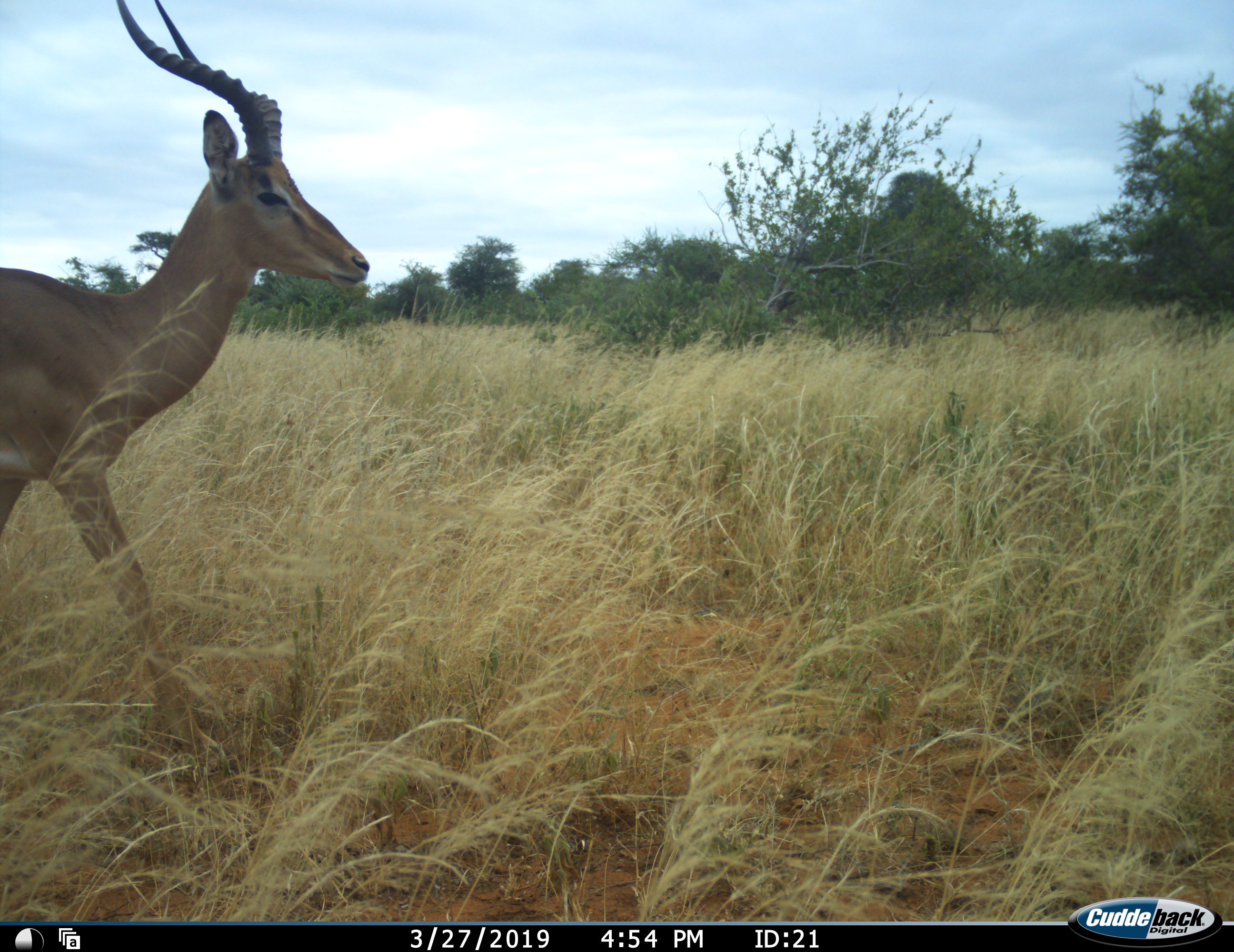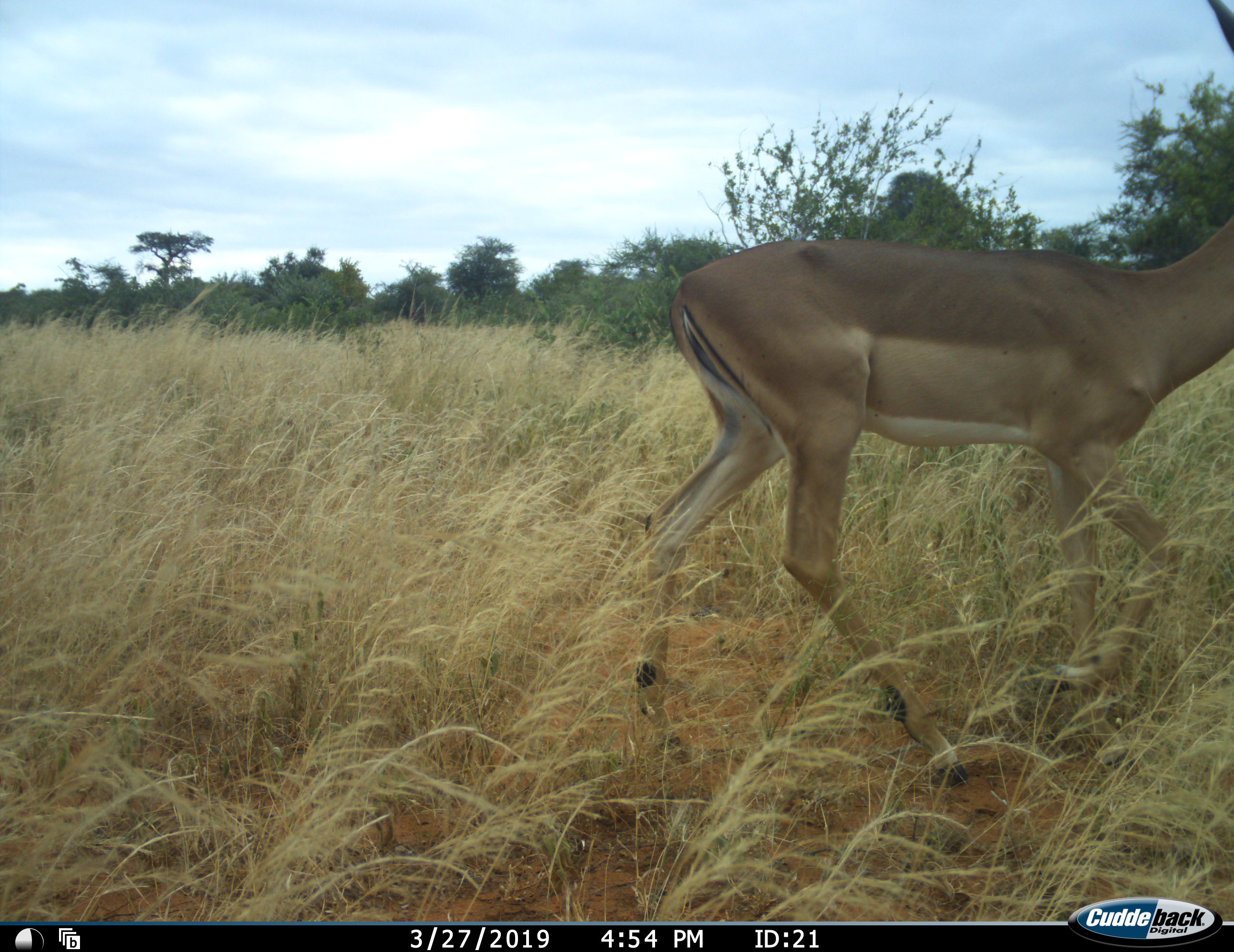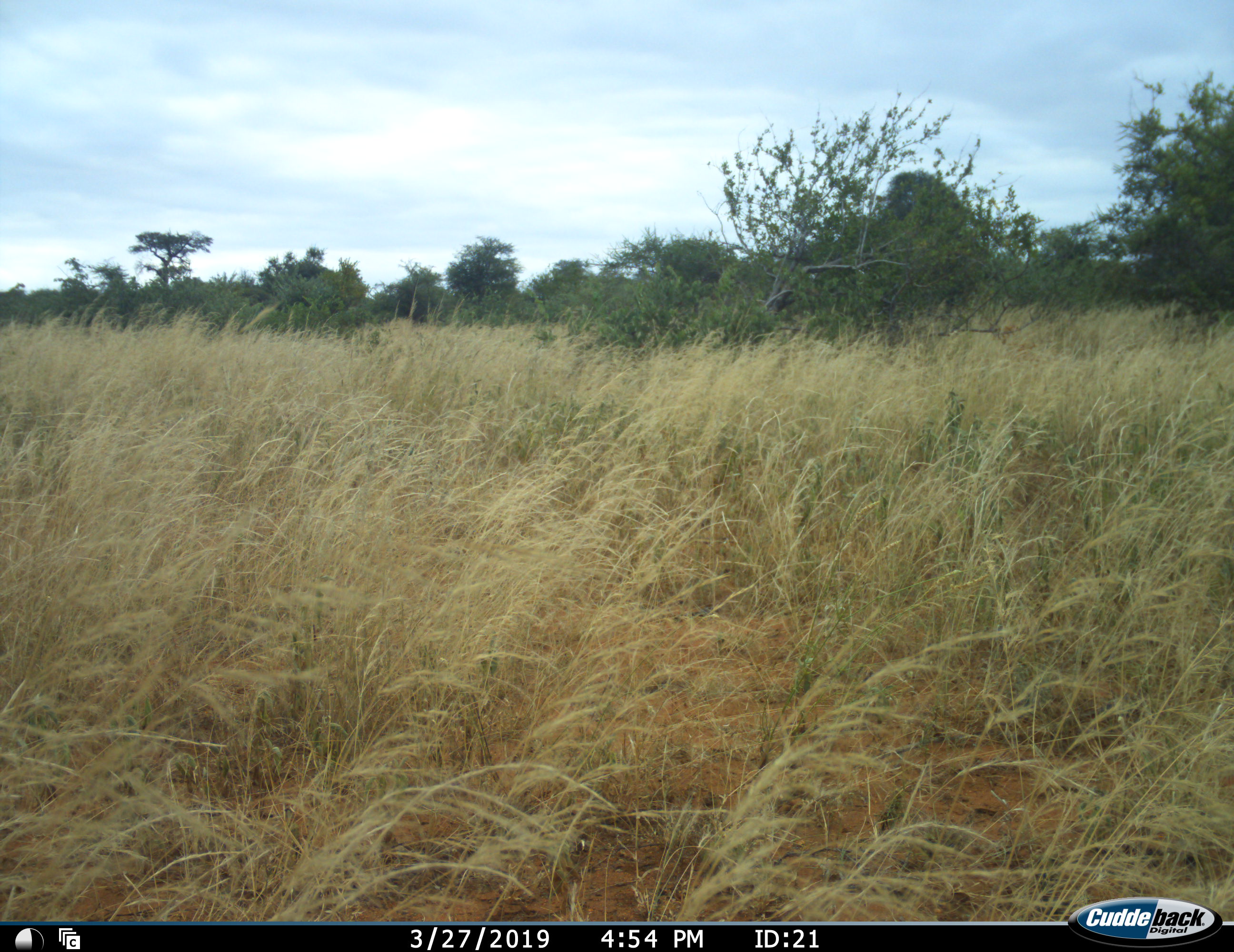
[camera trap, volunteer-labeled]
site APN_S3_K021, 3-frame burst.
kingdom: Animalia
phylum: Chordata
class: Mammalia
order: Artiodactyla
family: Bovidae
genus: Aepyceros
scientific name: Aepyceros melampus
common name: impala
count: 1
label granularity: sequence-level